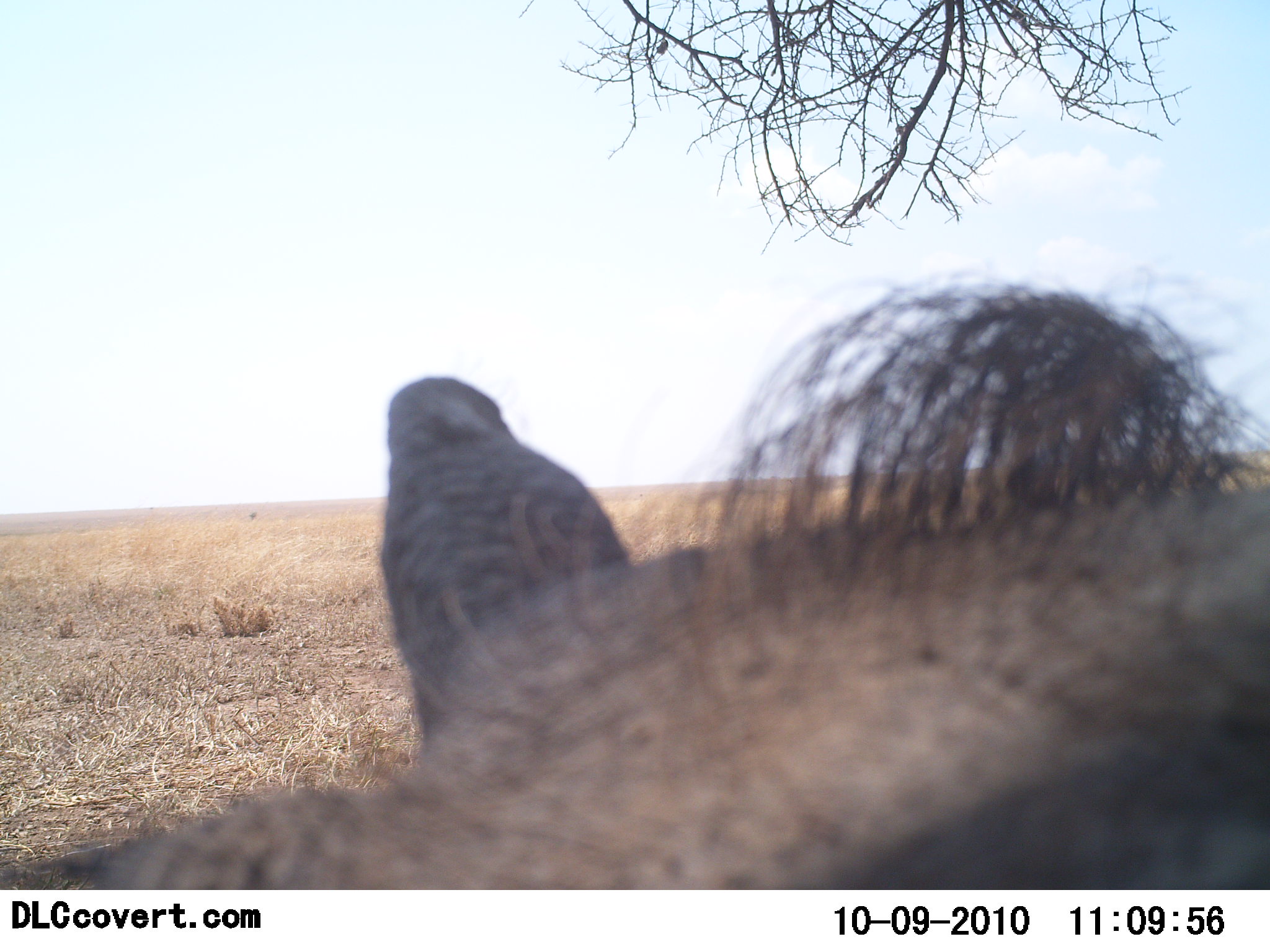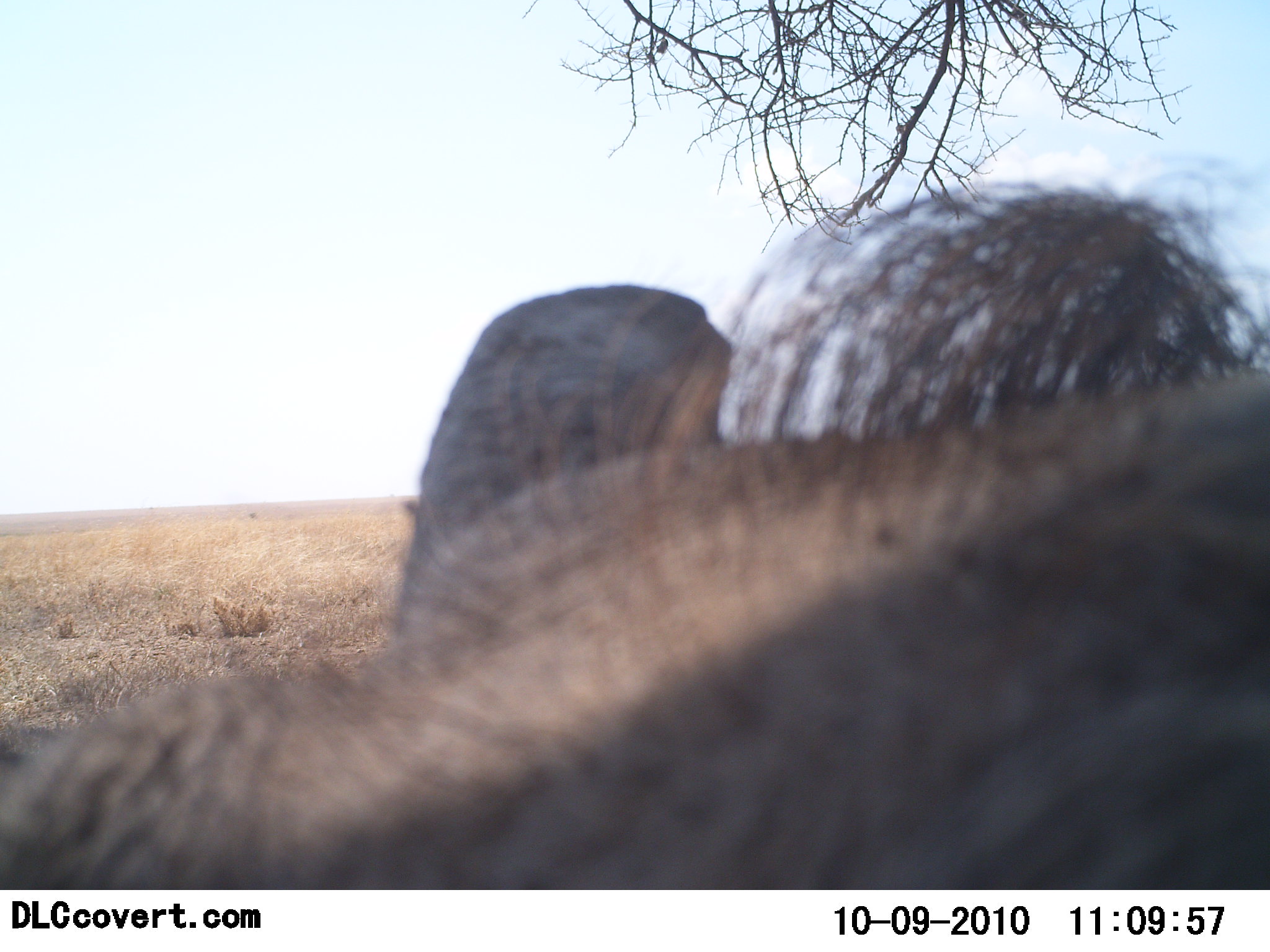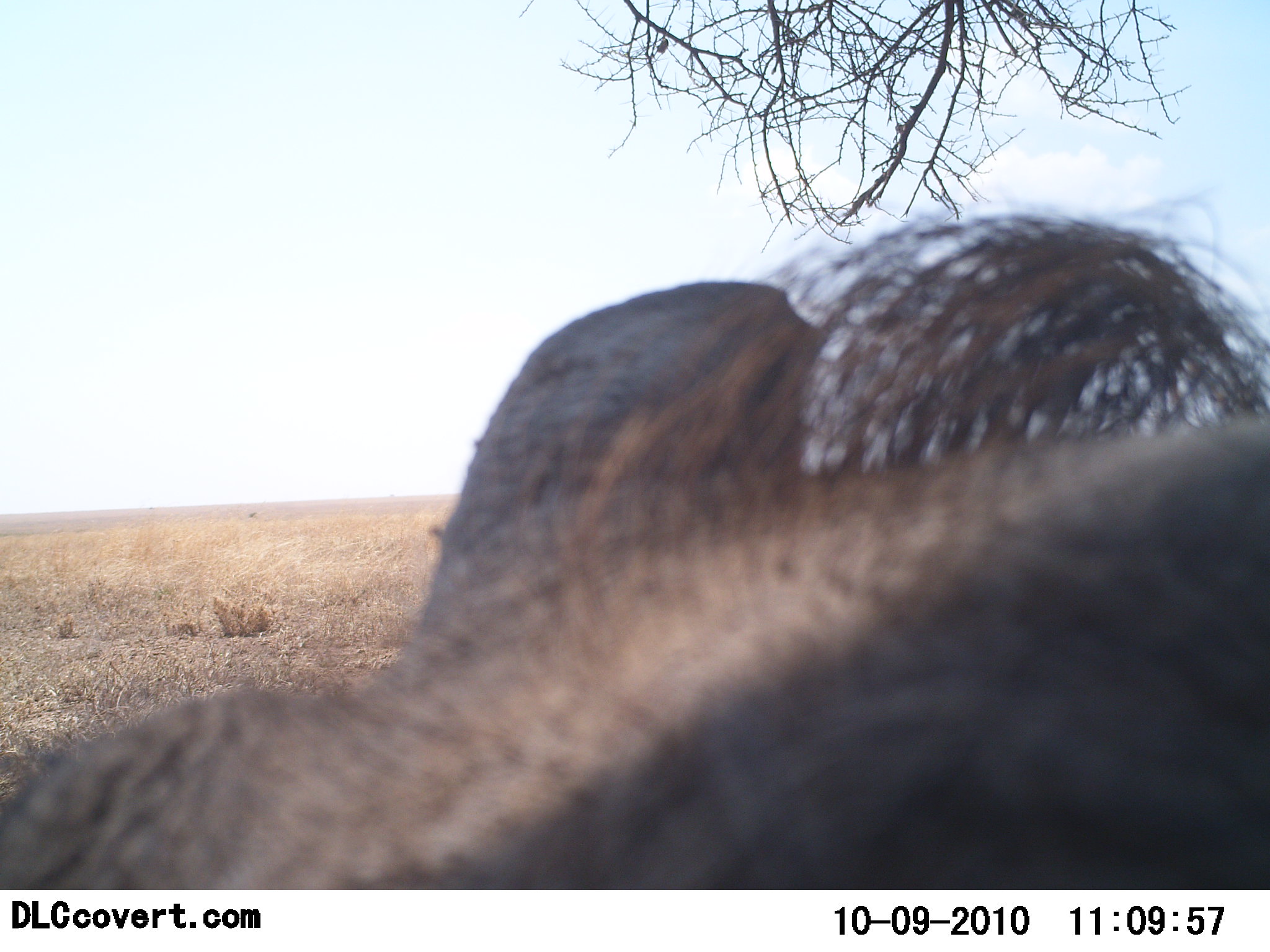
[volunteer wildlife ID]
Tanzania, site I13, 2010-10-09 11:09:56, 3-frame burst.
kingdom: Animalia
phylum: Chordata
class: Mammalia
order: Artiodactyla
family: Suidae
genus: Phacochoerus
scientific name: Phacochoerus africanus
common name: warthog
Warthog (Phacochoerus africanus), count 1. Behavior (volunteer vote fractions): standing 73%, resting 7%, moving 13%, interacting 7%. Young present (vote fraction): 0%. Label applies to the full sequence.